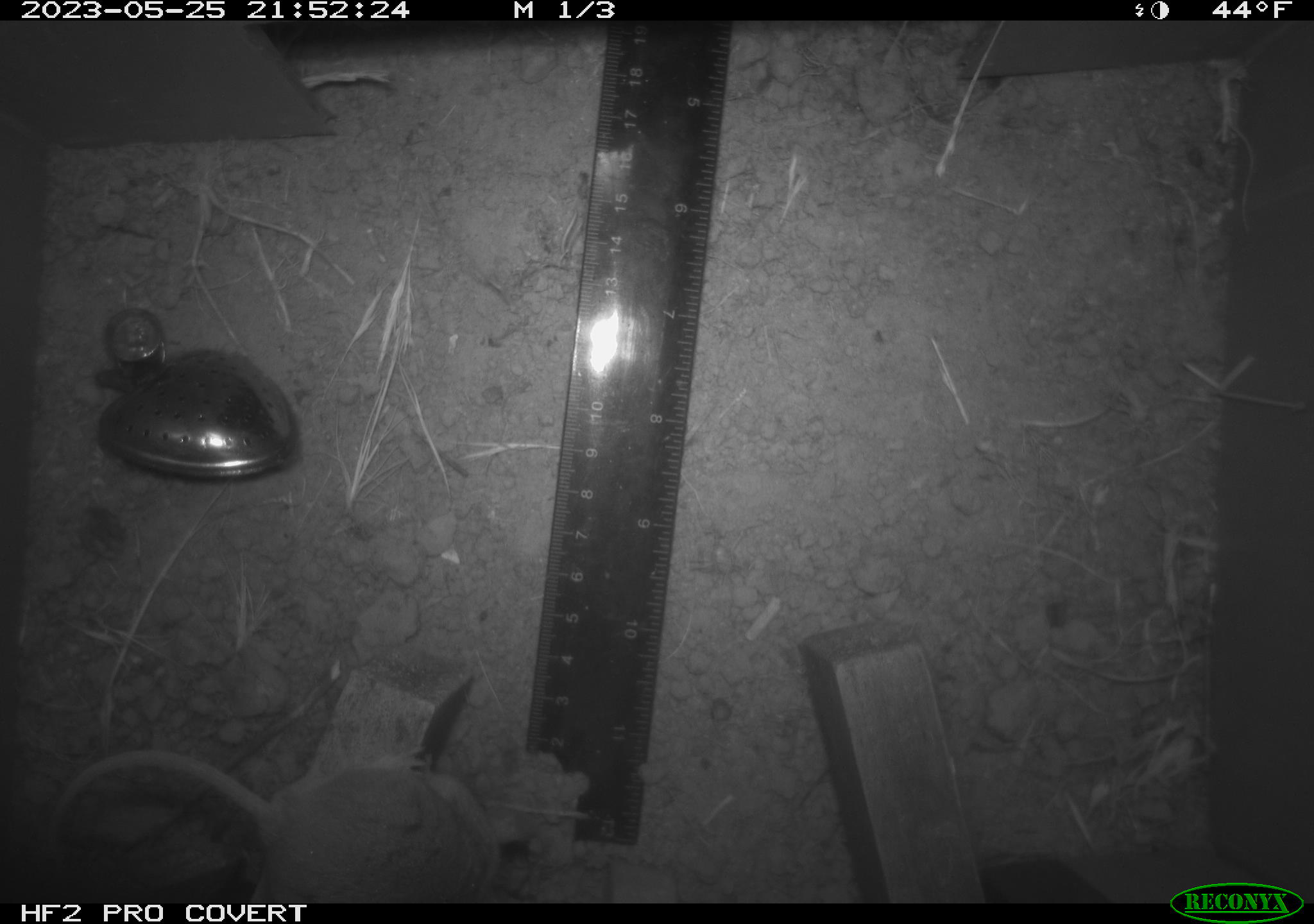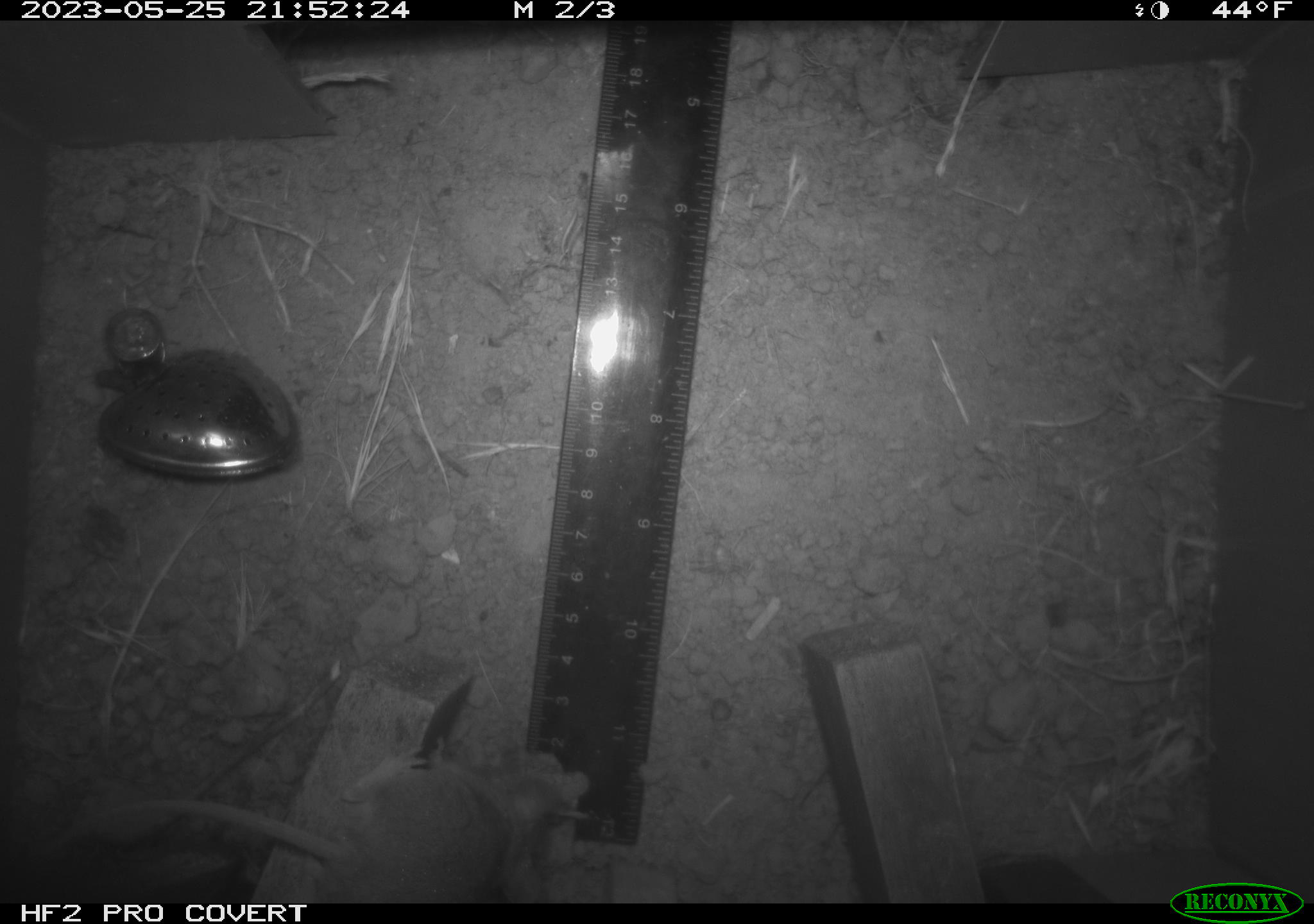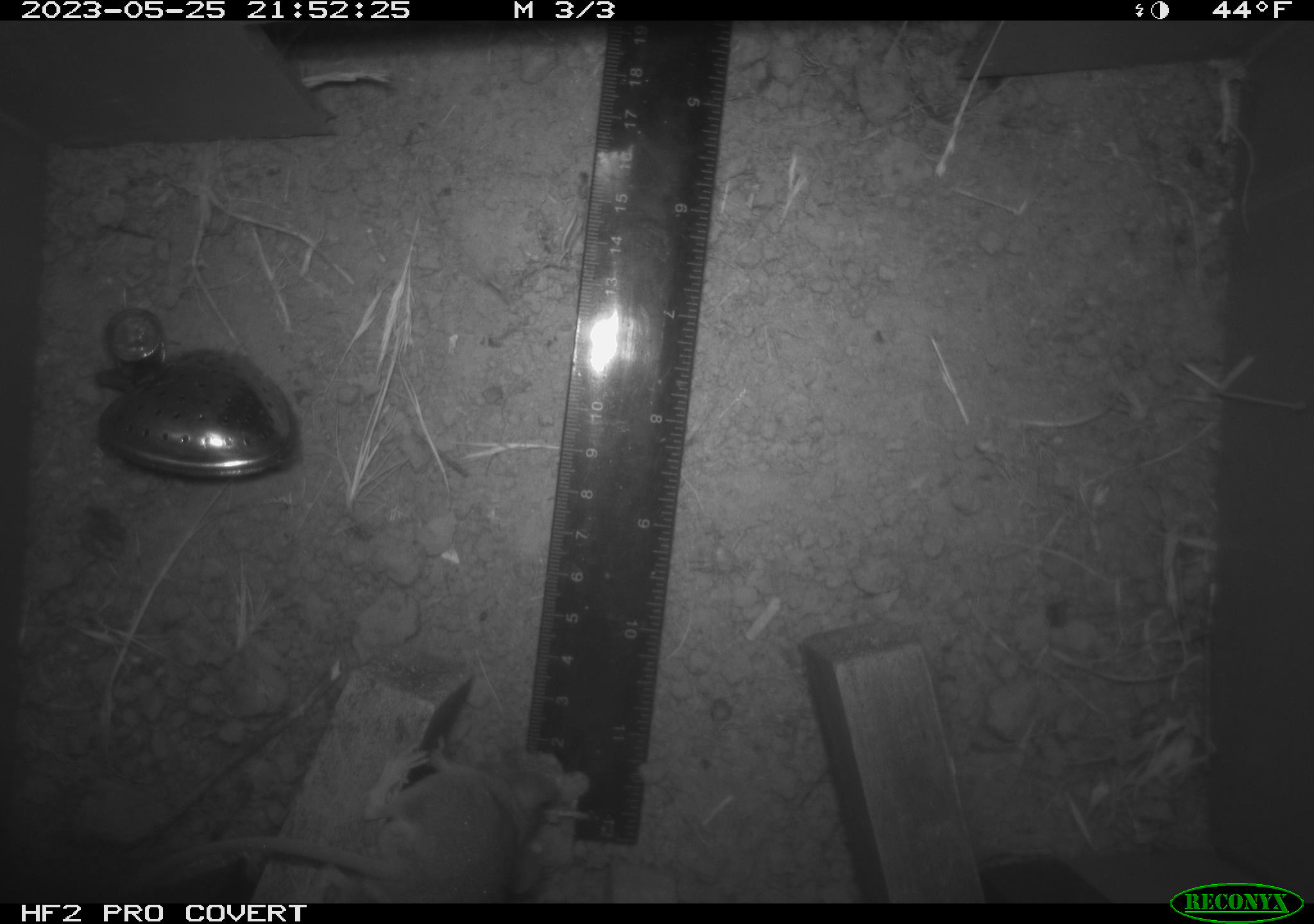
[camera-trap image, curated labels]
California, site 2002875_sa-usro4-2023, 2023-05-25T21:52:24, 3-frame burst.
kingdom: Animalia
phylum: Chordata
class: Mammalia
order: Rodentia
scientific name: Rodentia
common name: mouse species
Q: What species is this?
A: Mouse species (Rodentia).